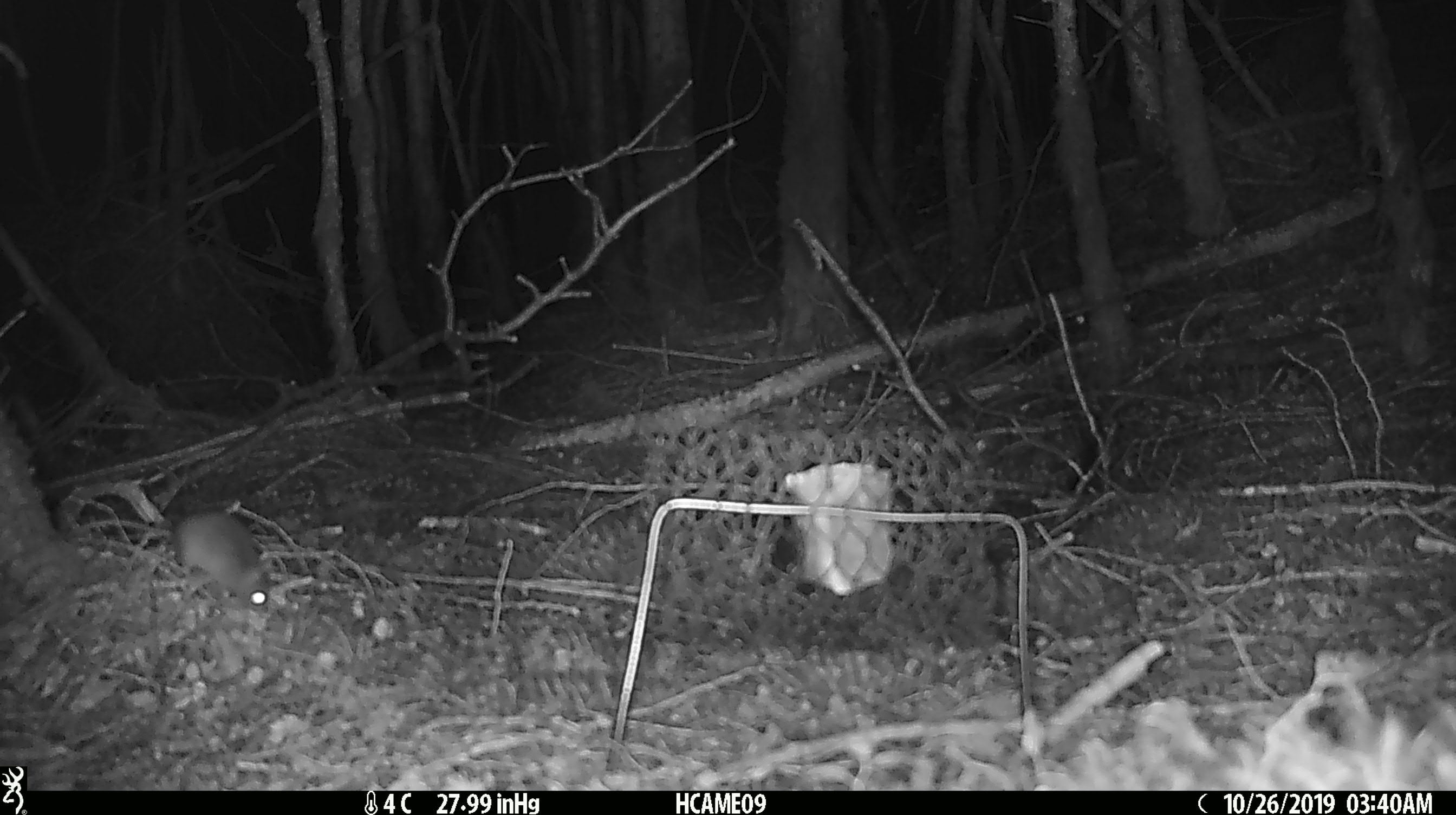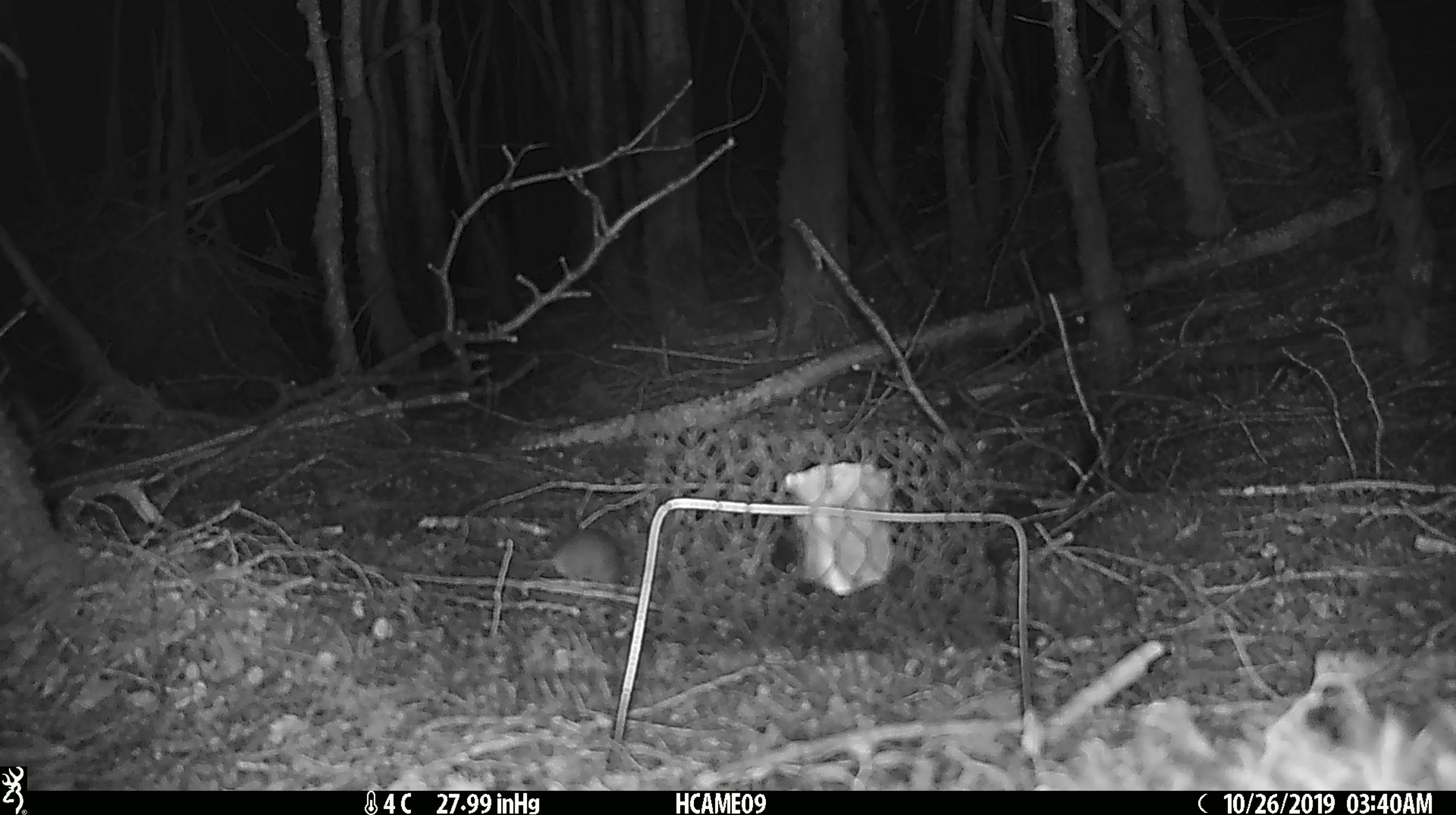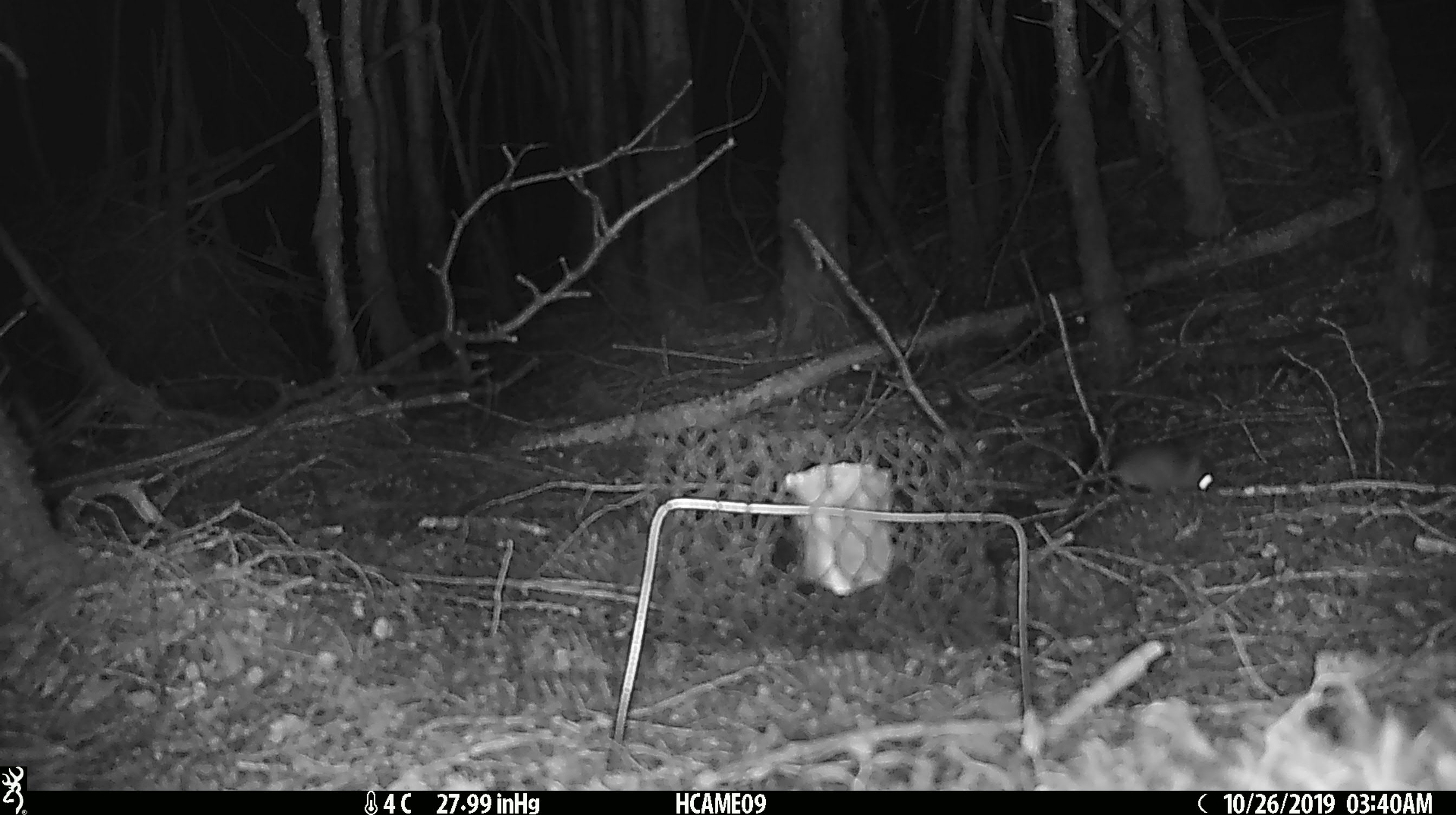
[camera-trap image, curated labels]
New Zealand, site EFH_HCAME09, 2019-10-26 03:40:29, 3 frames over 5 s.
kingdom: Animalia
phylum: Chordata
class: Mammalia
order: Rodentia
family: Muridae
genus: Mus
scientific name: Mus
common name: mouse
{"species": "mouse (Mus)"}